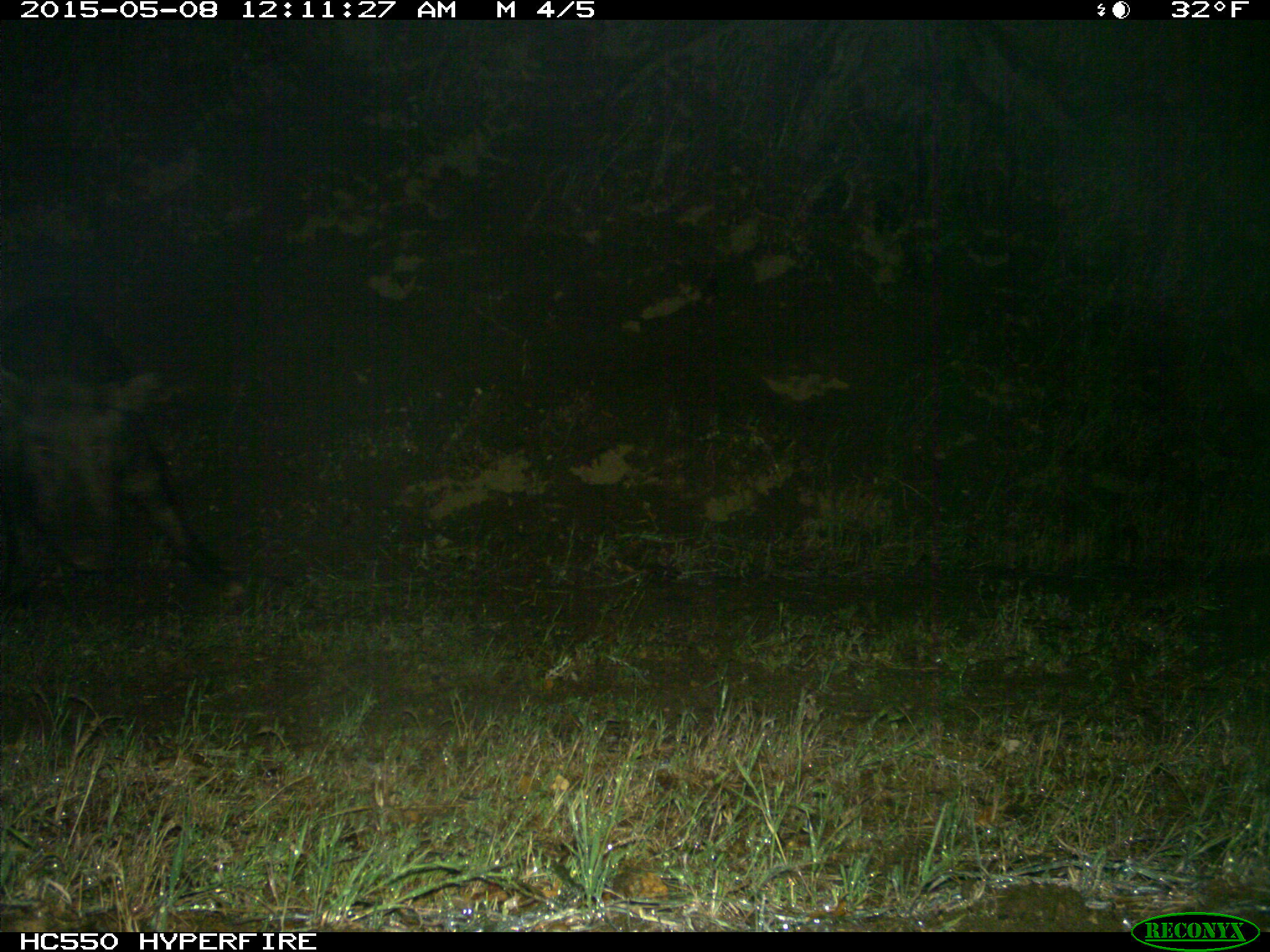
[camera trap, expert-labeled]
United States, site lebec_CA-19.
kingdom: Animalia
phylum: Chordata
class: Mammalia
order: Artiodactyla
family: Suidae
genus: Sus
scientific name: Sus scrofa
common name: wild boar